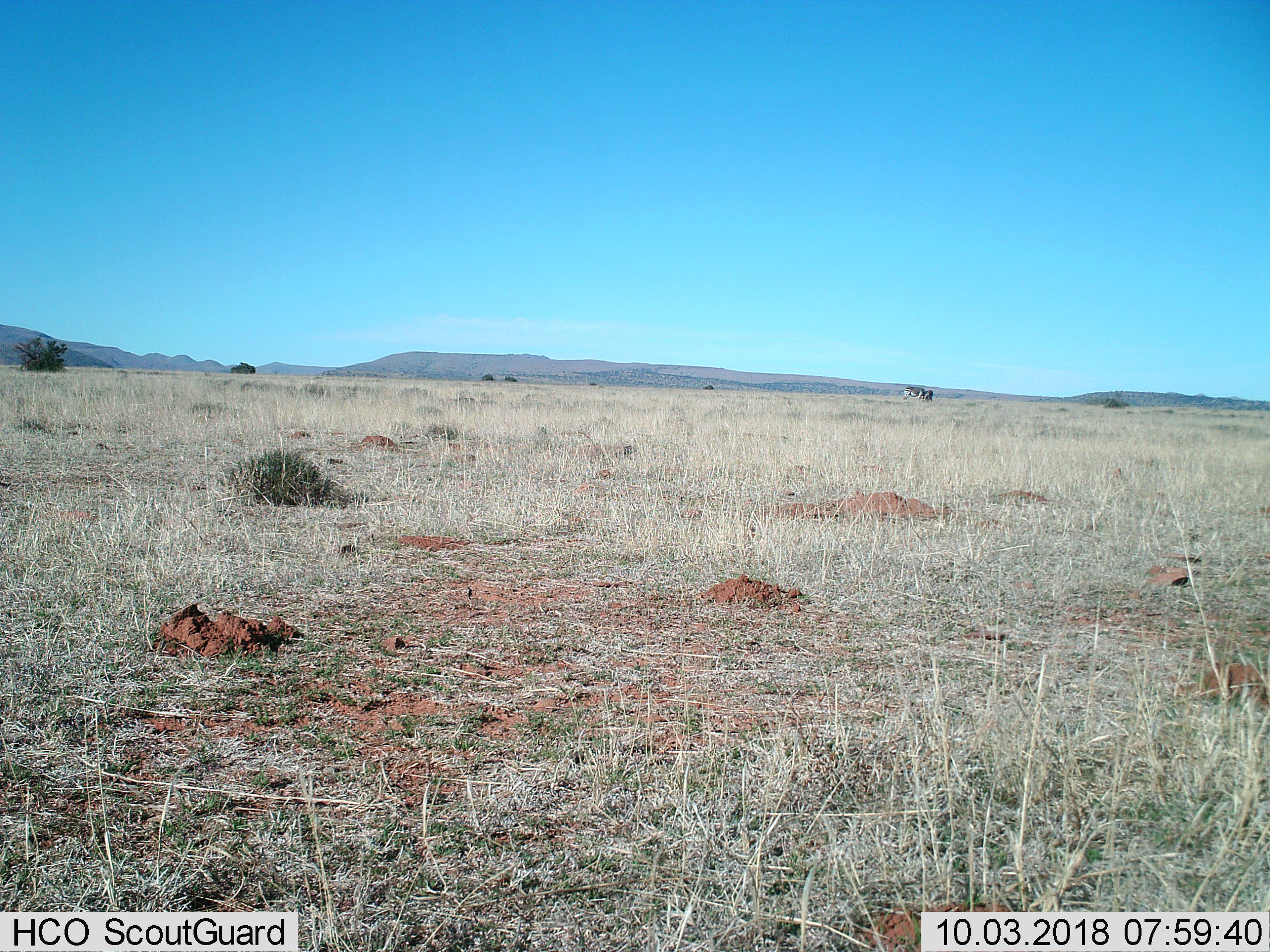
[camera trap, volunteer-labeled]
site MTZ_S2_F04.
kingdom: Animalia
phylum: Chordata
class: Mammalia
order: Perissodactyla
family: Equidae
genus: Equus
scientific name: Equus zebra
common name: mountain zebra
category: zebramountain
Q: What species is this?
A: Zebramountain (mountain zebra) (Equus zebra).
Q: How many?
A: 2.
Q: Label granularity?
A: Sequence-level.